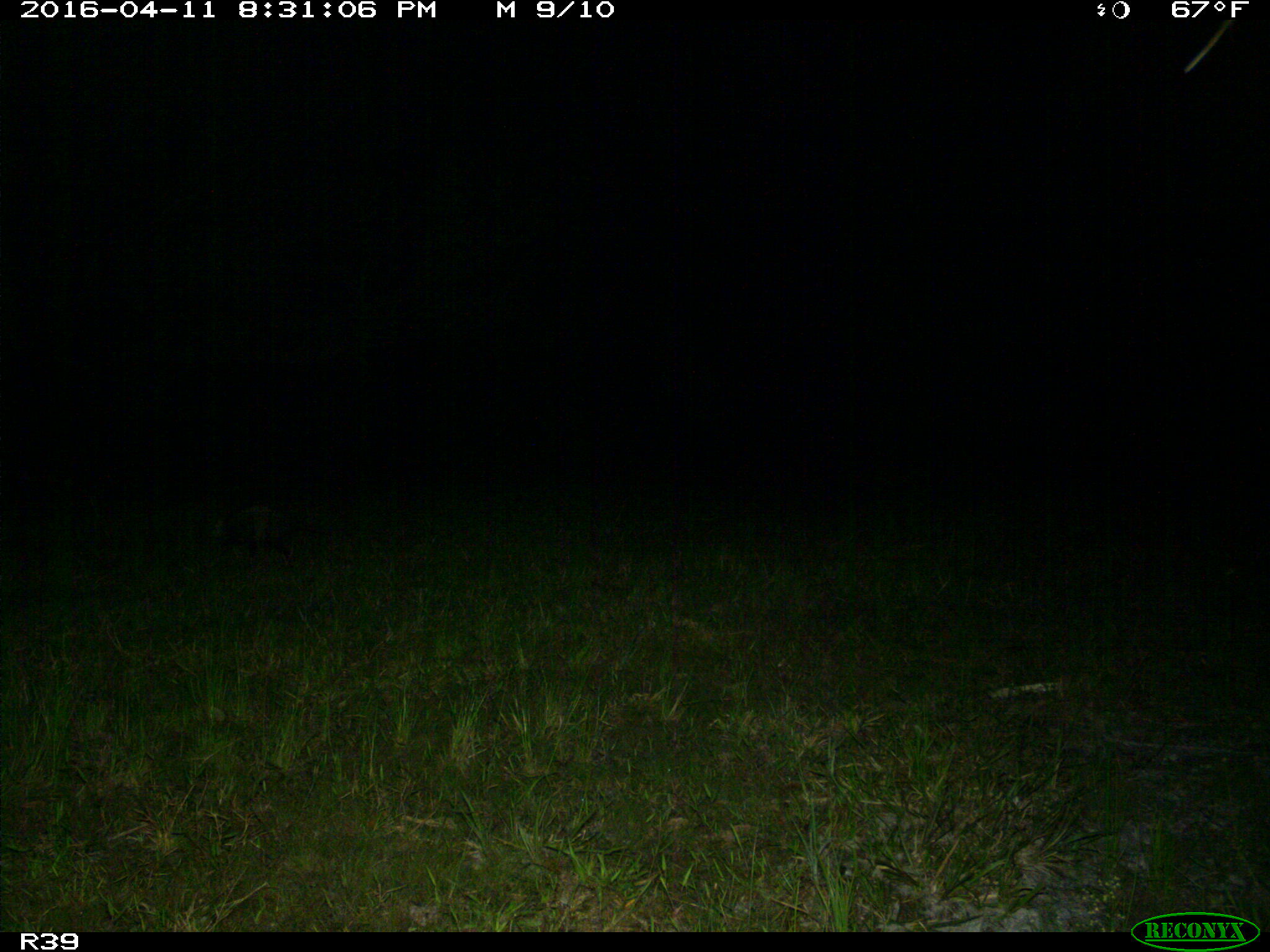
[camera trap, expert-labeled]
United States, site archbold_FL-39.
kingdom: Animalia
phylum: Chordata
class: Mammalia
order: Cingulata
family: Dasypodidae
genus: Dasypus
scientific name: Dasypus novemcinctus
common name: nine-banded armadillo